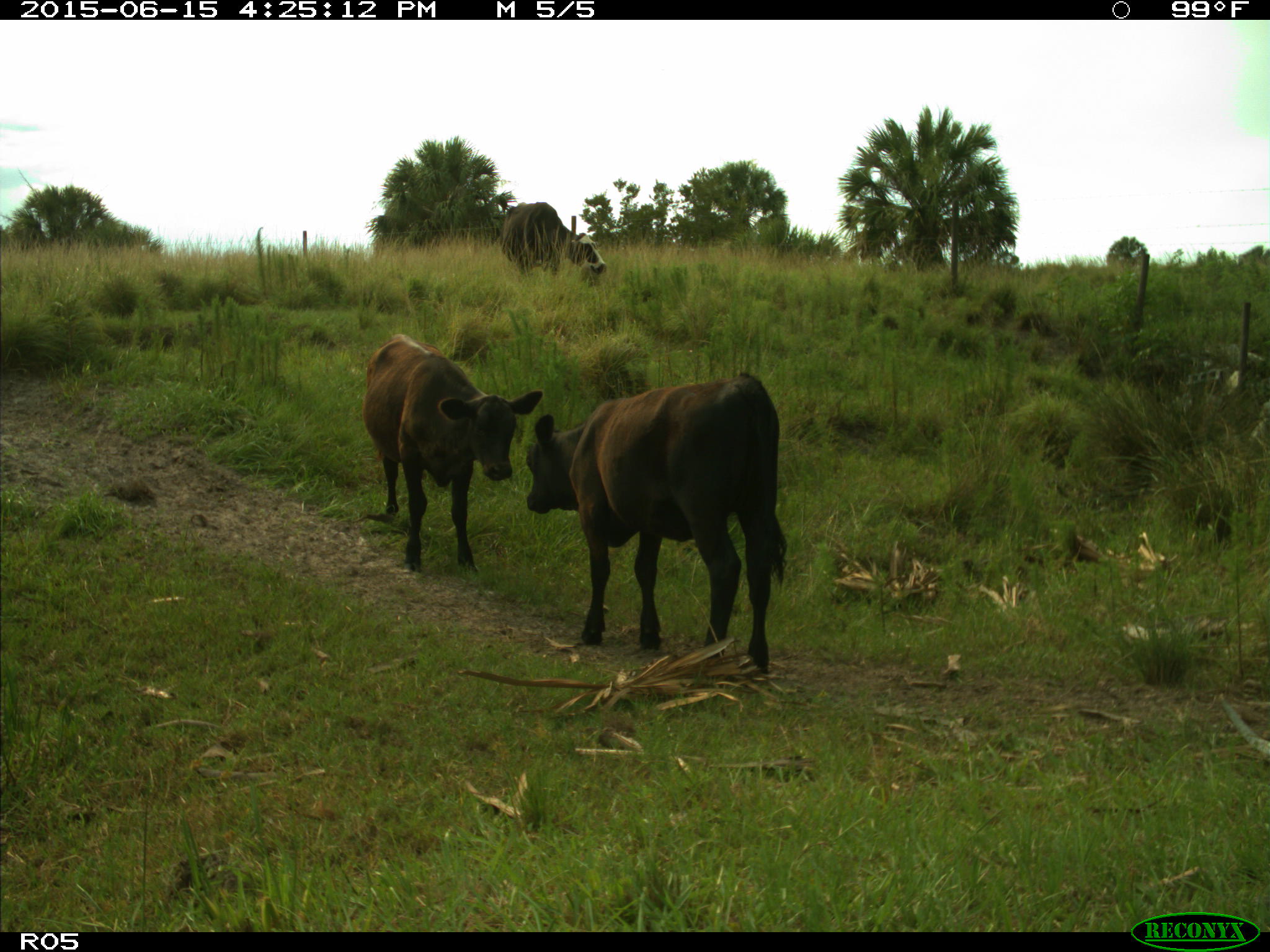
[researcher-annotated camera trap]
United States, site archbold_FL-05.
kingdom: Animalia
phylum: Chordata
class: Mammalia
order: Artiodactyla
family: Bovidae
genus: Bos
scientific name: Bos taurus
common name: domestic cow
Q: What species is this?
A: Bos taurus (domestic cow).